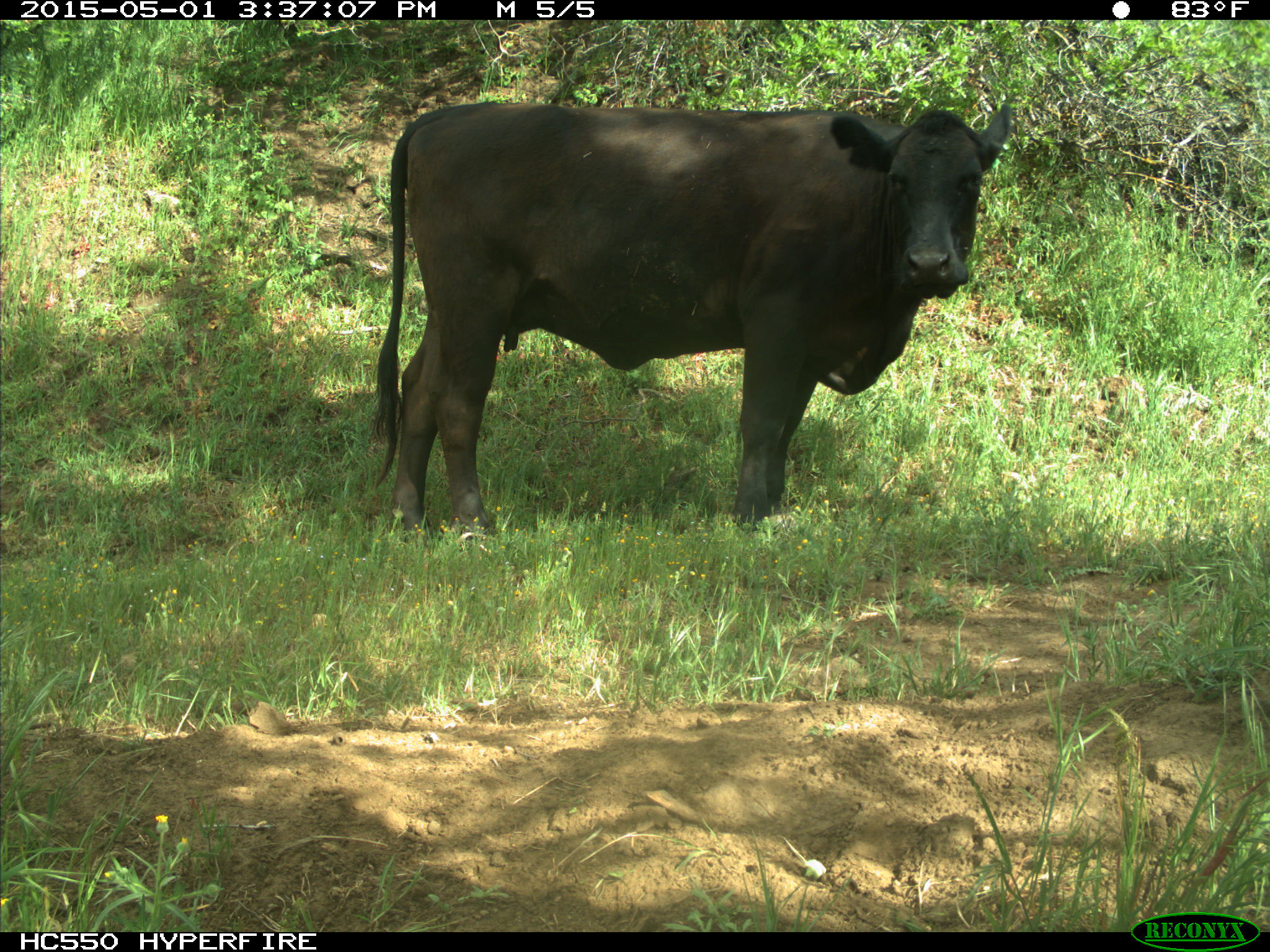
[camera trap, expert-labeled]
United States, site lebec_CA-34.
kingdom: Animalia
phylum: Chordata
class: Mammalia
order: Artiodactyla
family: Bovidae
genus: Bos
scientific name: Bos taurus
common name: domestic cow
Bos taurus (domestic cow).